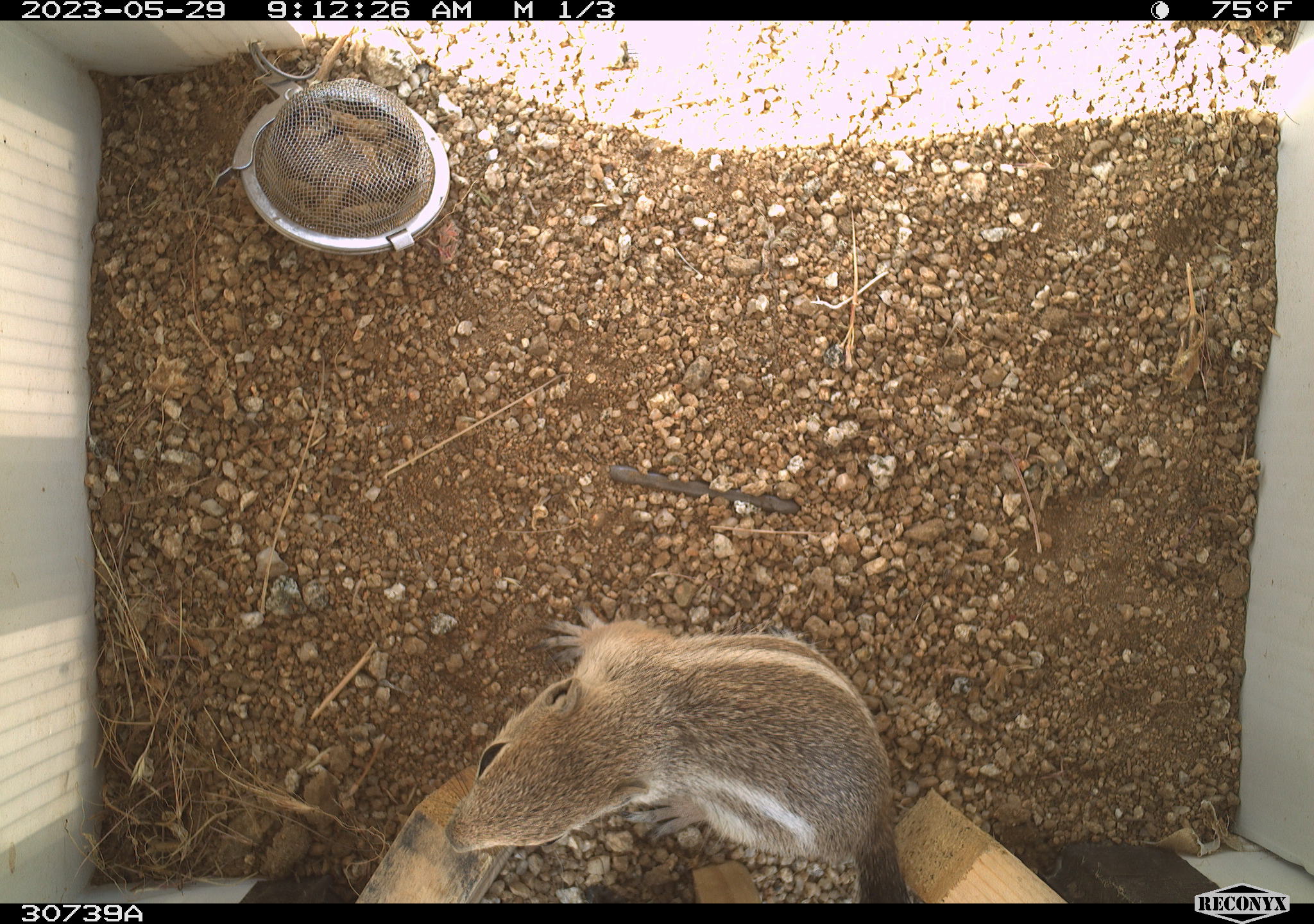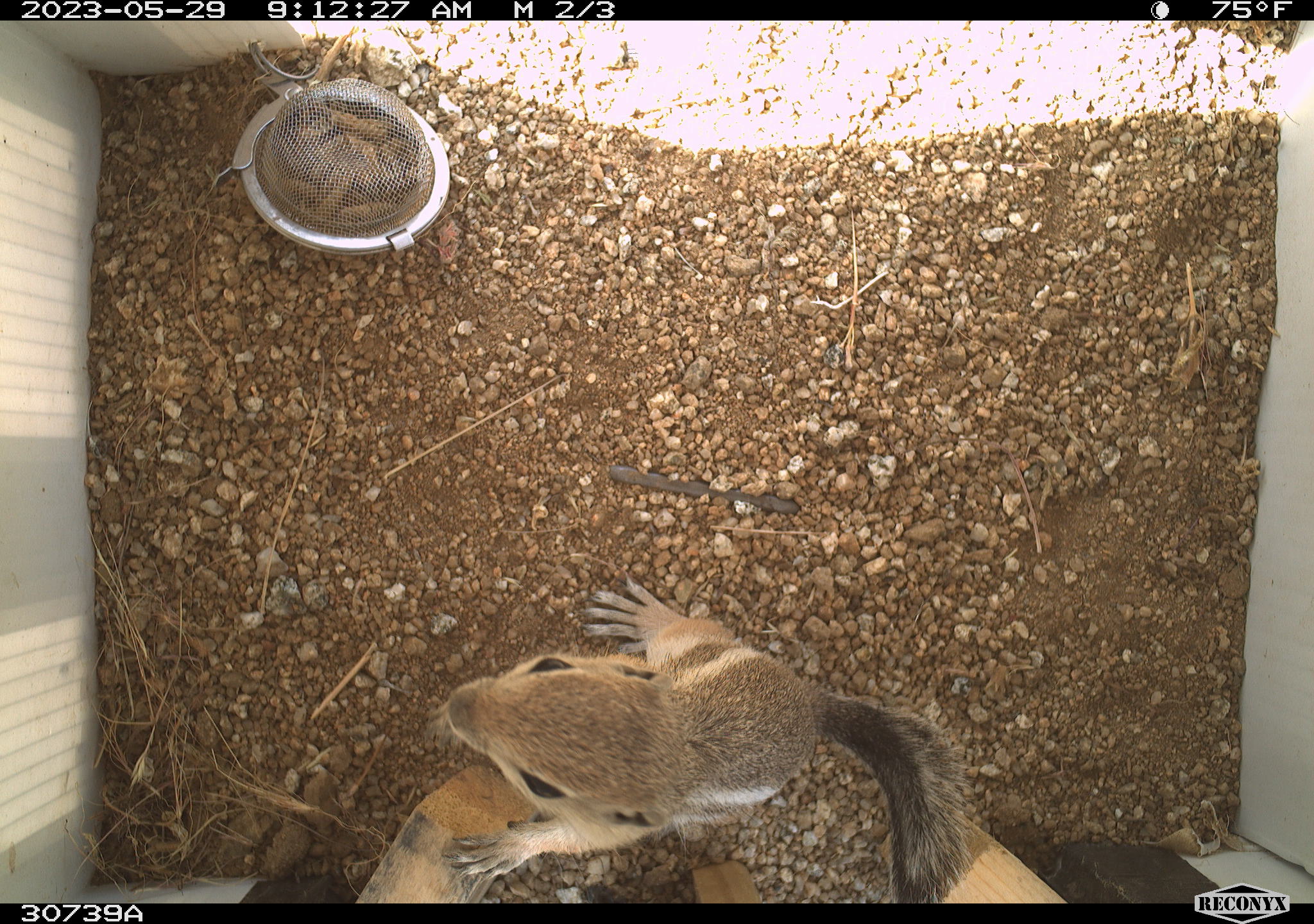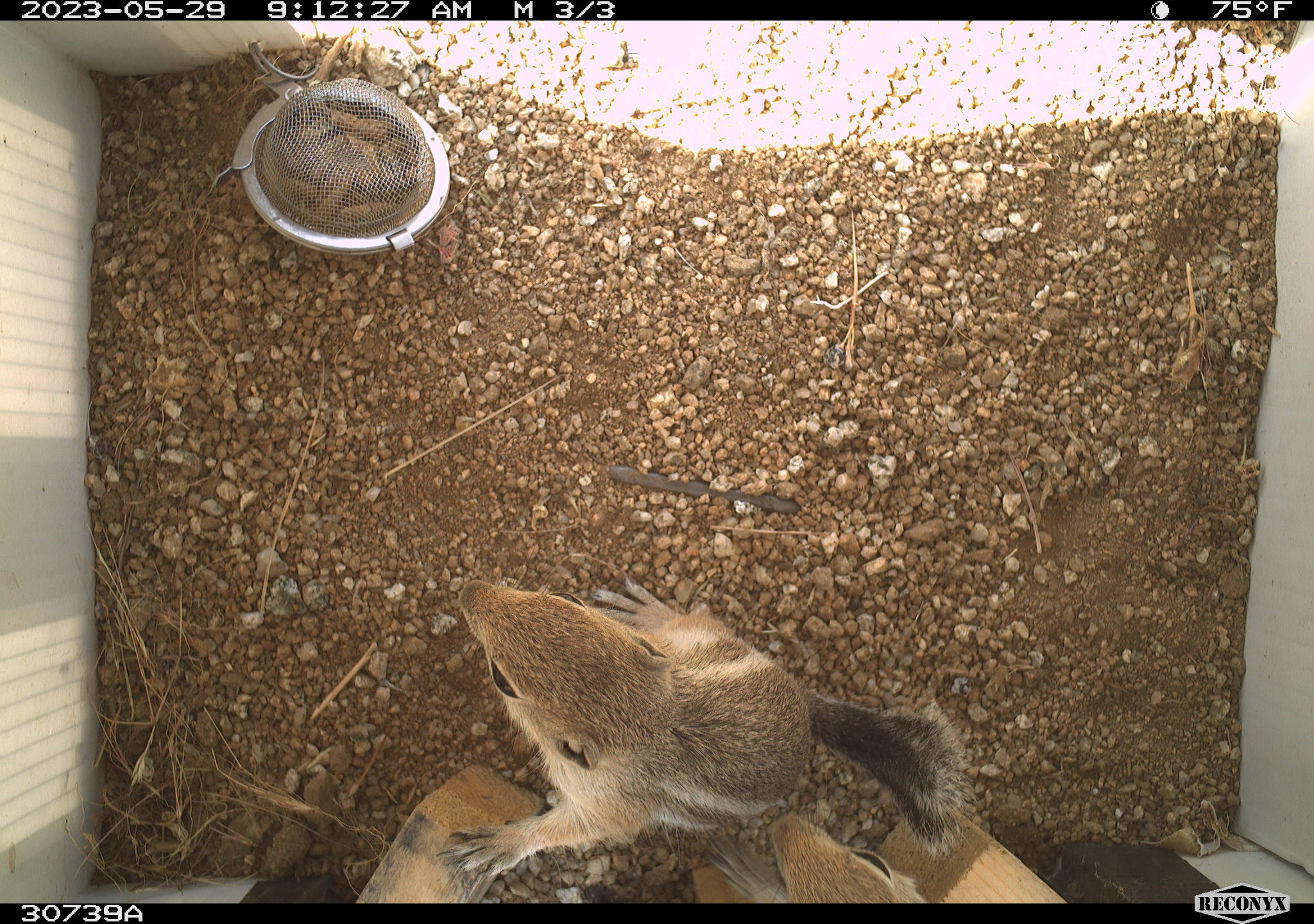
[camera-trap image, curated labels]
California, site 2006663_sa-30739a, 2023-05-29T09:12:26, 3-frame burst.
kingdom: Animalia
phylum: Chordata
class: Mammalia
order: Rodentia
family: Sciuridae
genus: Ammospermophilus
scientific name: Ammospermophilus leucurus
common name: white-tailed antelope squirrel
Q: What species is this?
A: White-tailed antelope squirrel (Ammospermophilus leucurus).